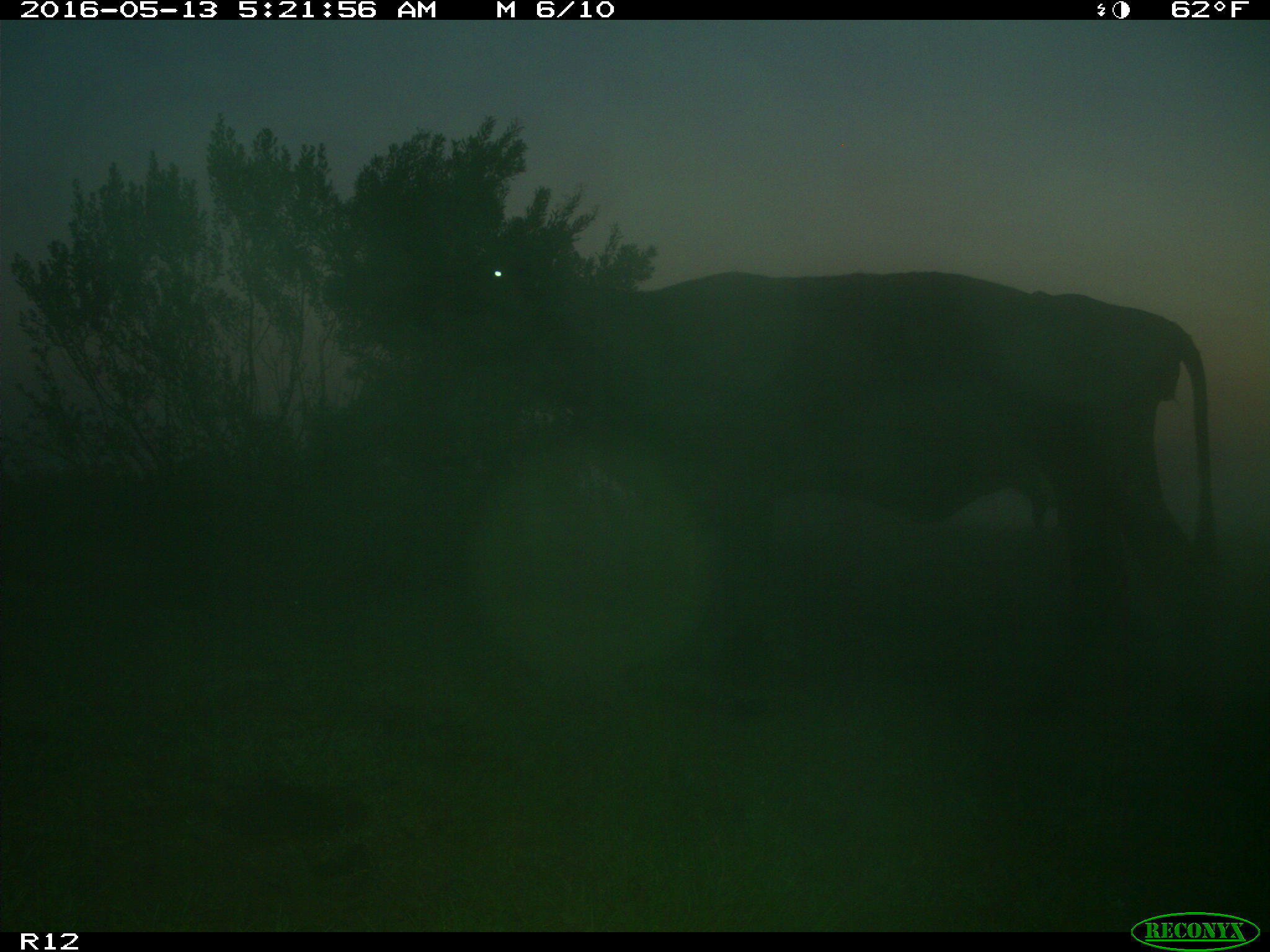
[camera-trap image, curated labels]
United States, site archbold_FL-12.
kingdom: Animalia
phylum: Chordata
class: Mammalia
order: Artiodactyla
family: Bovidae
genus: Bos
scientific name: Bos taurus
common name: domestic cow